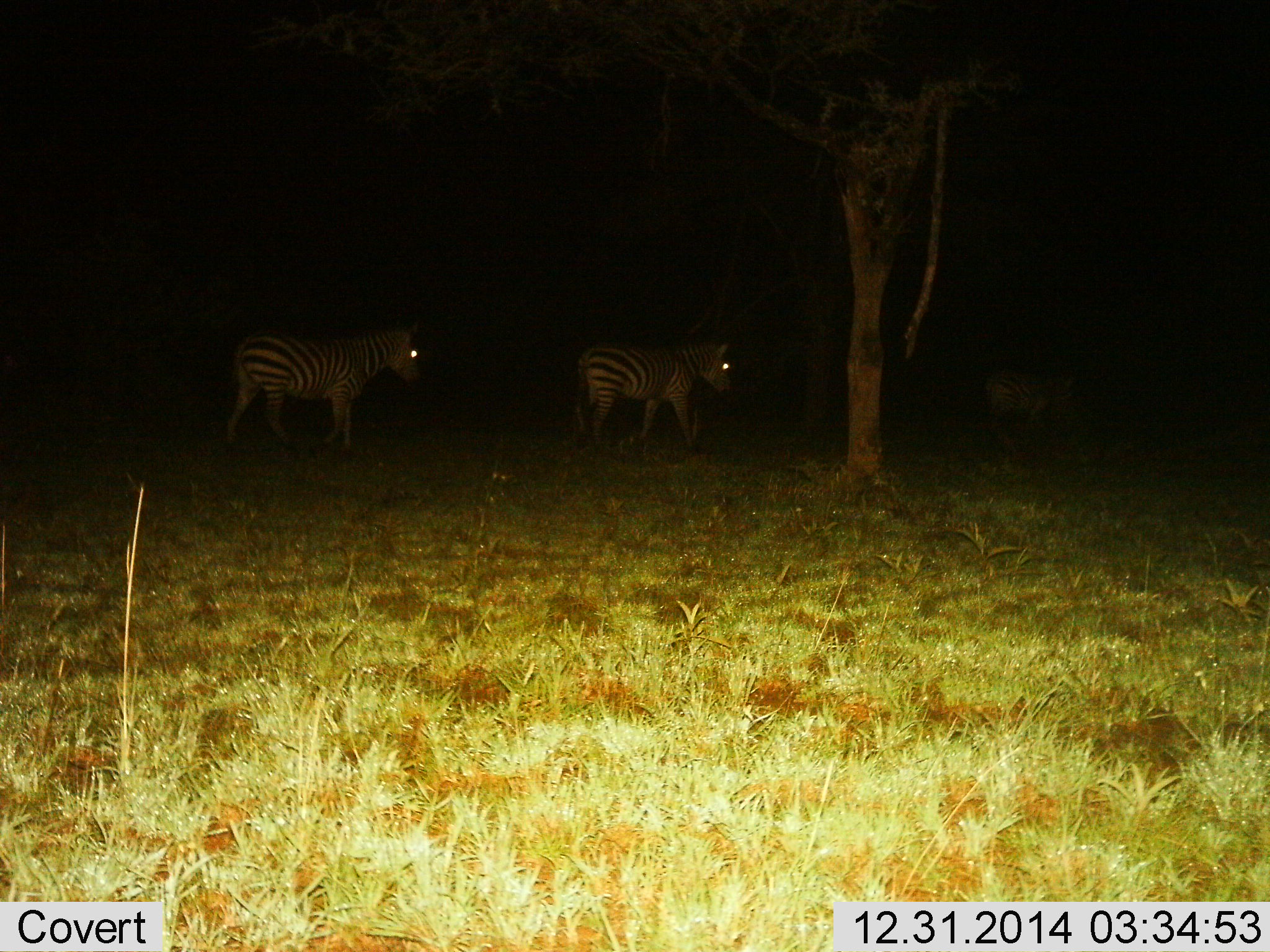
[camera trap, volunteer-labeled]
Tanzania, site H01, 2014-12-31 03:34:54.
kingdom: Animalia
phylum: Chordata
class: Mammalia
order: Perissodactyla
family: Equidae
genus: Equus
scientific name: Equus quagga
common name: plains zebra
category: zebra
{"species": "zebra (plains zebra) (Equus quagga)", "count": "3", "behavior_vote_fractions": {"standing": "40%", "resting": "0%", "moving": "60%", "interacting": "0%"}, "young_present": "0%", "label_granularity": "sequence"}